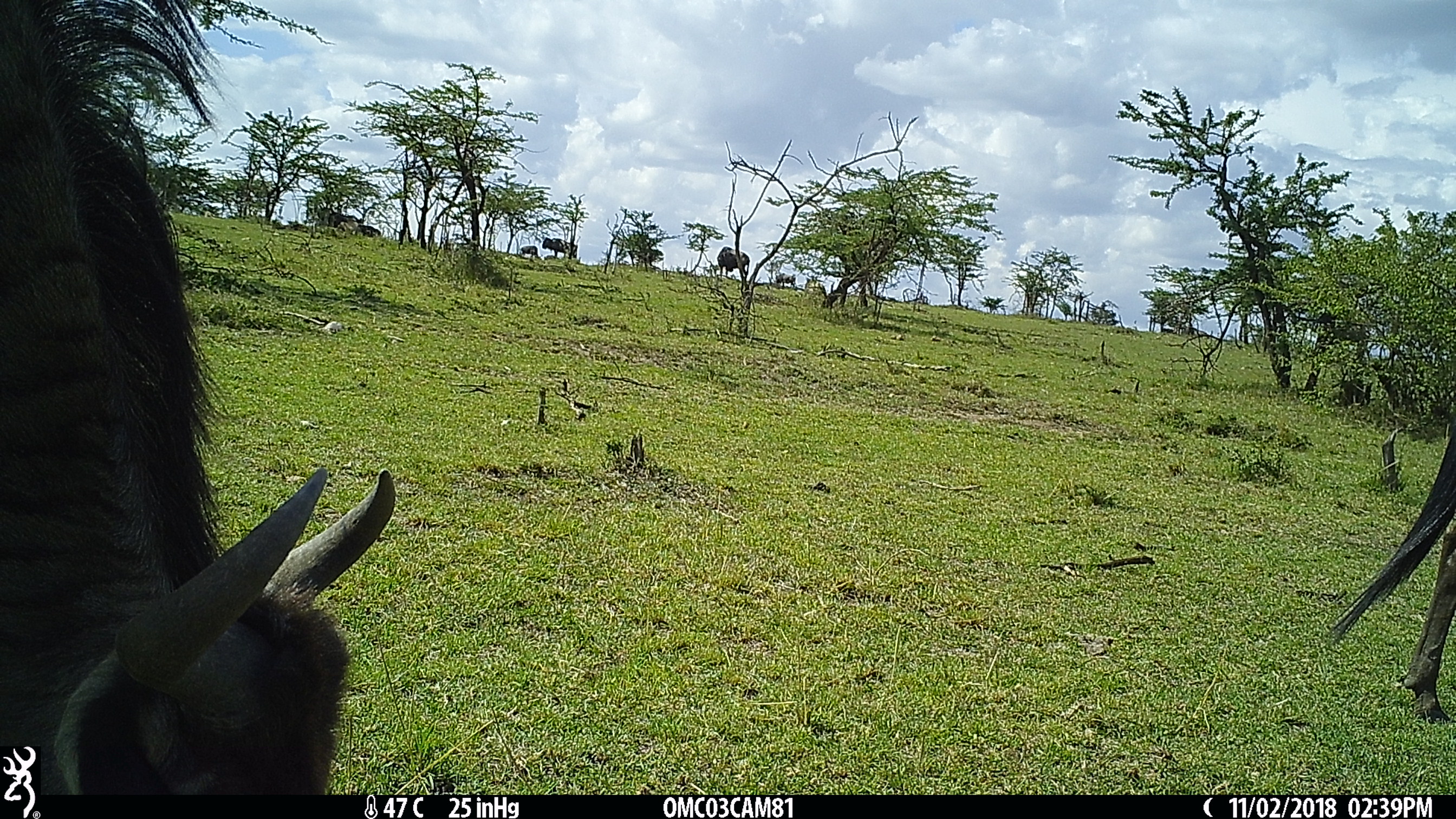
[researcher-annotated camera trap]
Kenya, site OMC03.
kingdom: Animalia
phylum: Chordata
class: Mammalia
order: Artiodactyla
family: Bovidae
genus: Connochaetes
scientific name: Connochaetes taurinus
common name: blue wildebeest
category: wildebeest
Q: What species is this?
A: Wildebeest (blue wildebeest) (Connochaetes taurinus).